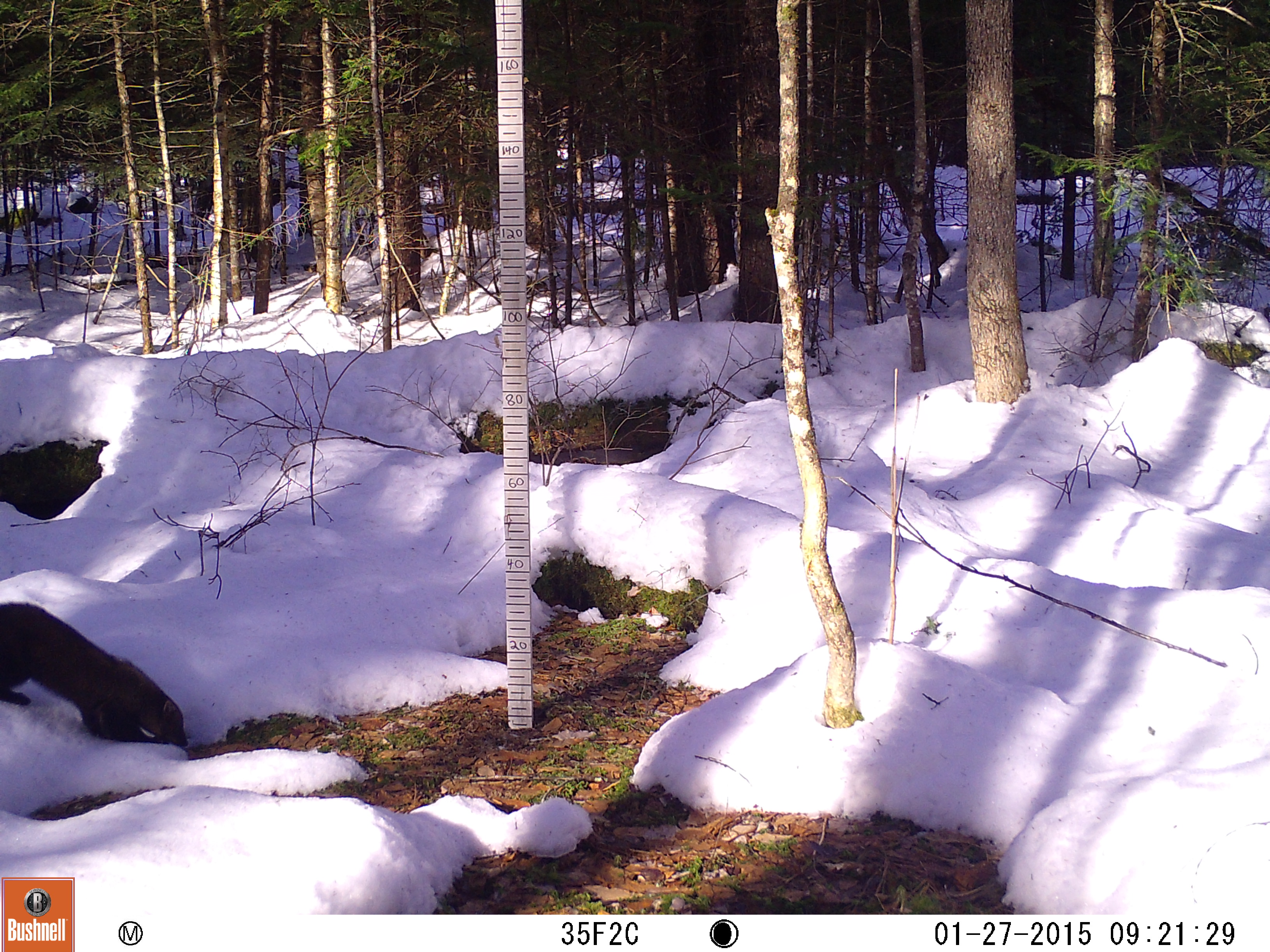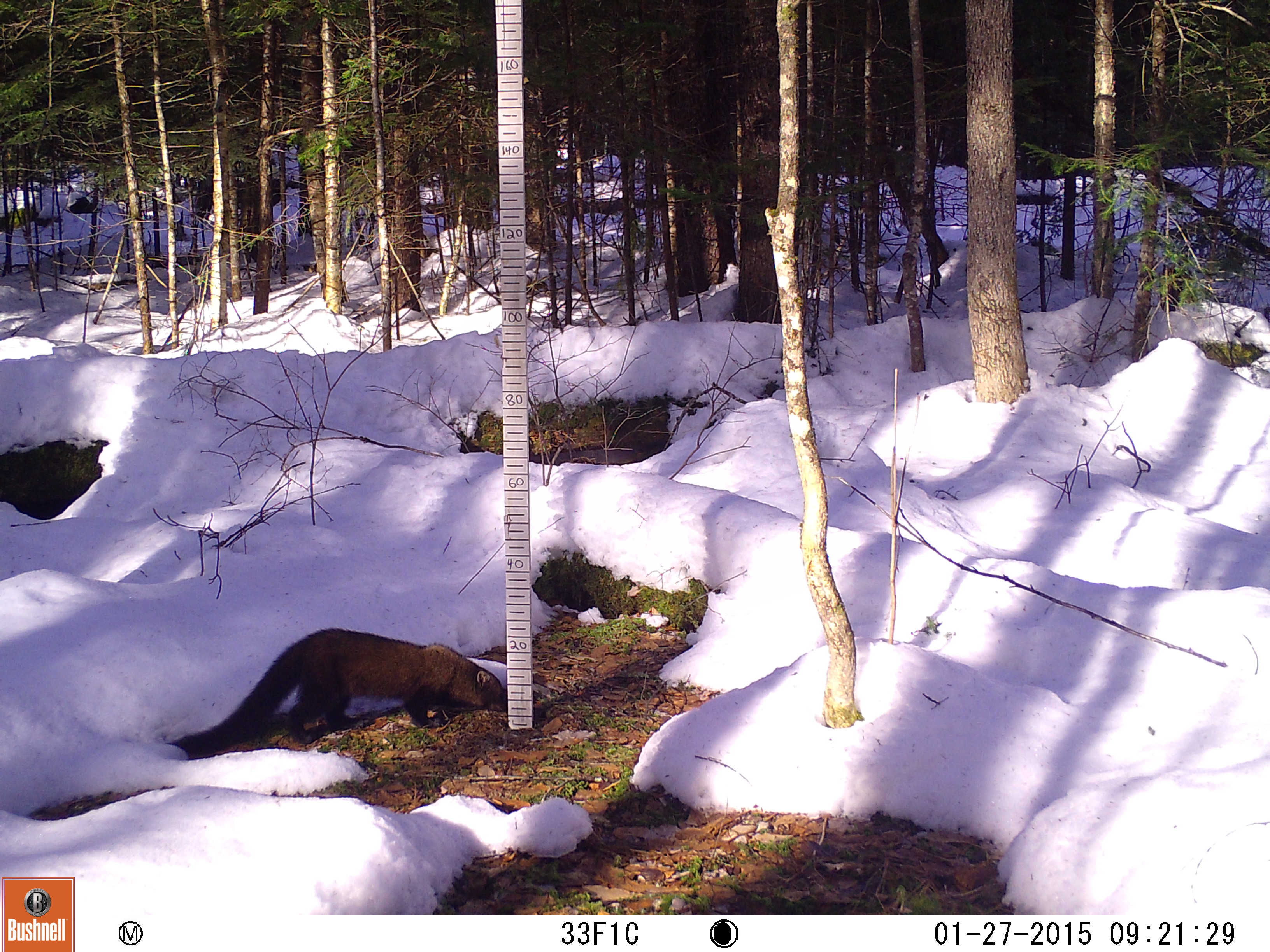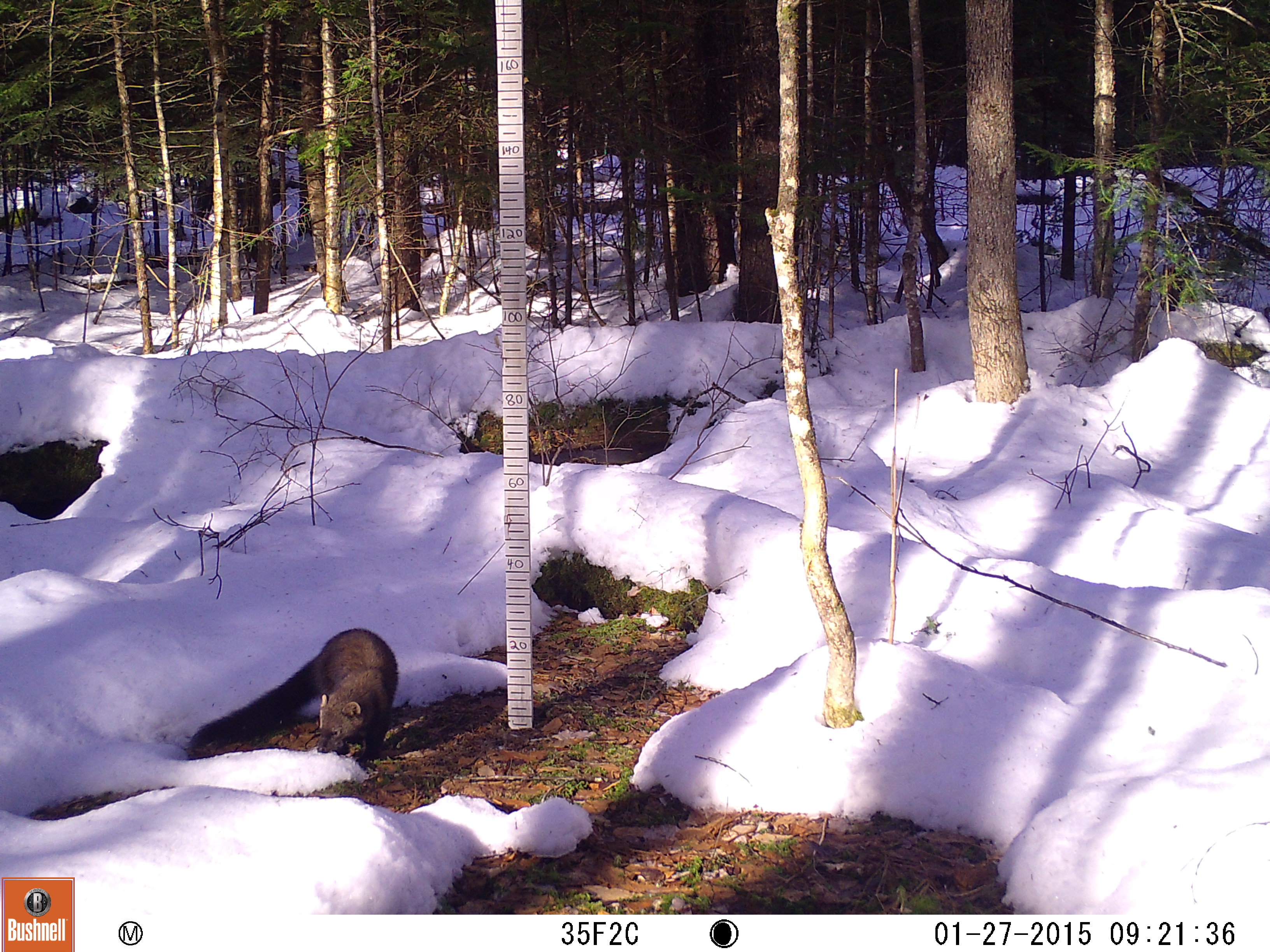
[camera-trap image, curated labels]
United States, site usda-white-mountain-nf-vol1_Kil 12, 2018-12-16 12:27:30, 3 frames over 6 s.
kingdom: Animalia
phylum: Chordata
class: Mammalia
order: Carnivora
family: Mustelidae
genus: Pekania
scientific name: Pekania pennanti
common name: fisher